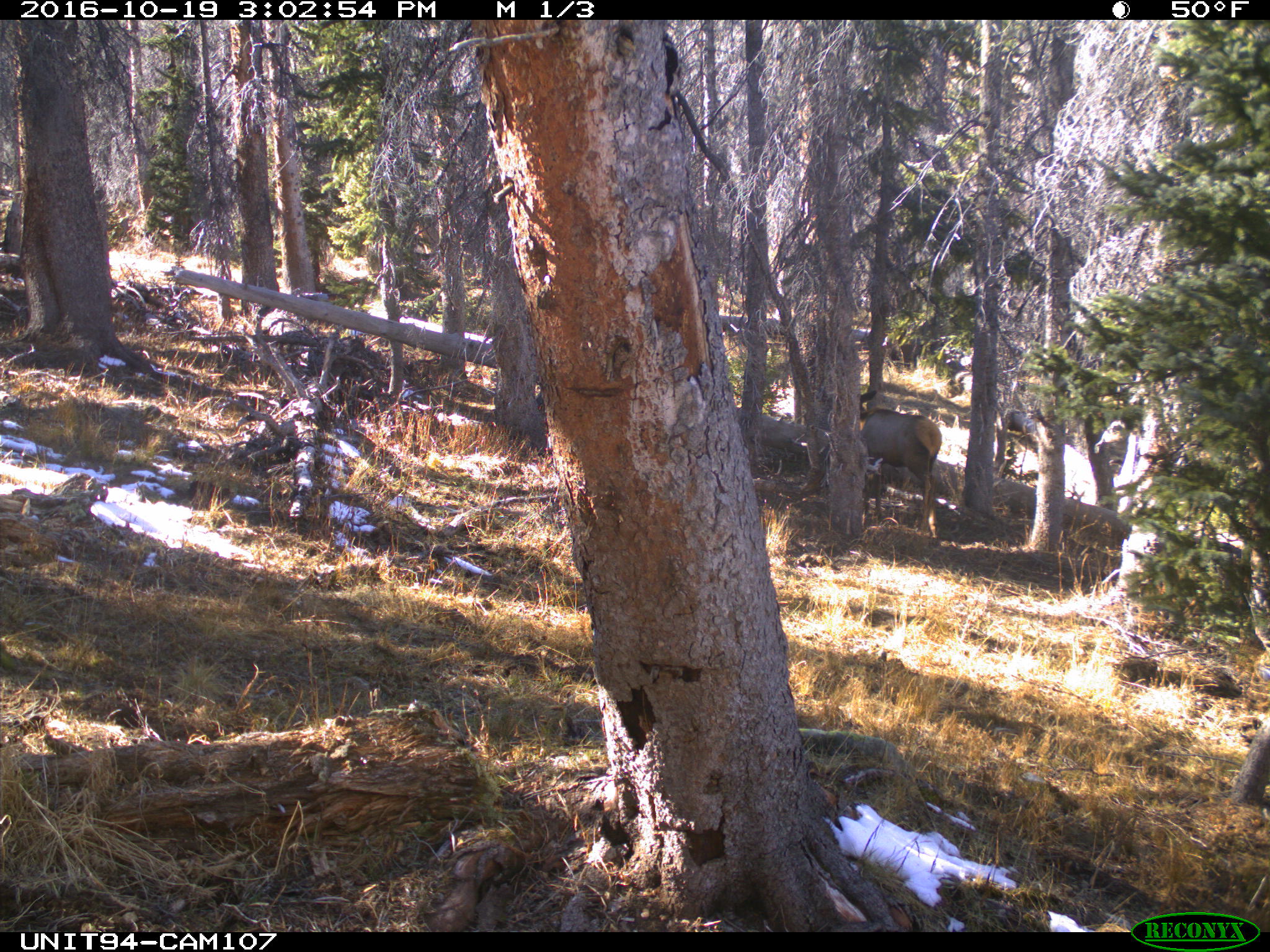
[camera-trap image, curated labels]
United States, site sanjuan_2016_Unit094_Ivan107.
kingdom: Animalia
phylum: Chordata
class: Mammalia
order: Artiodactyla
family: Cervidae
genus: Cervus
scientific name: Cervus elaphus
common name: red deer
Cervus elaphus (red deer).